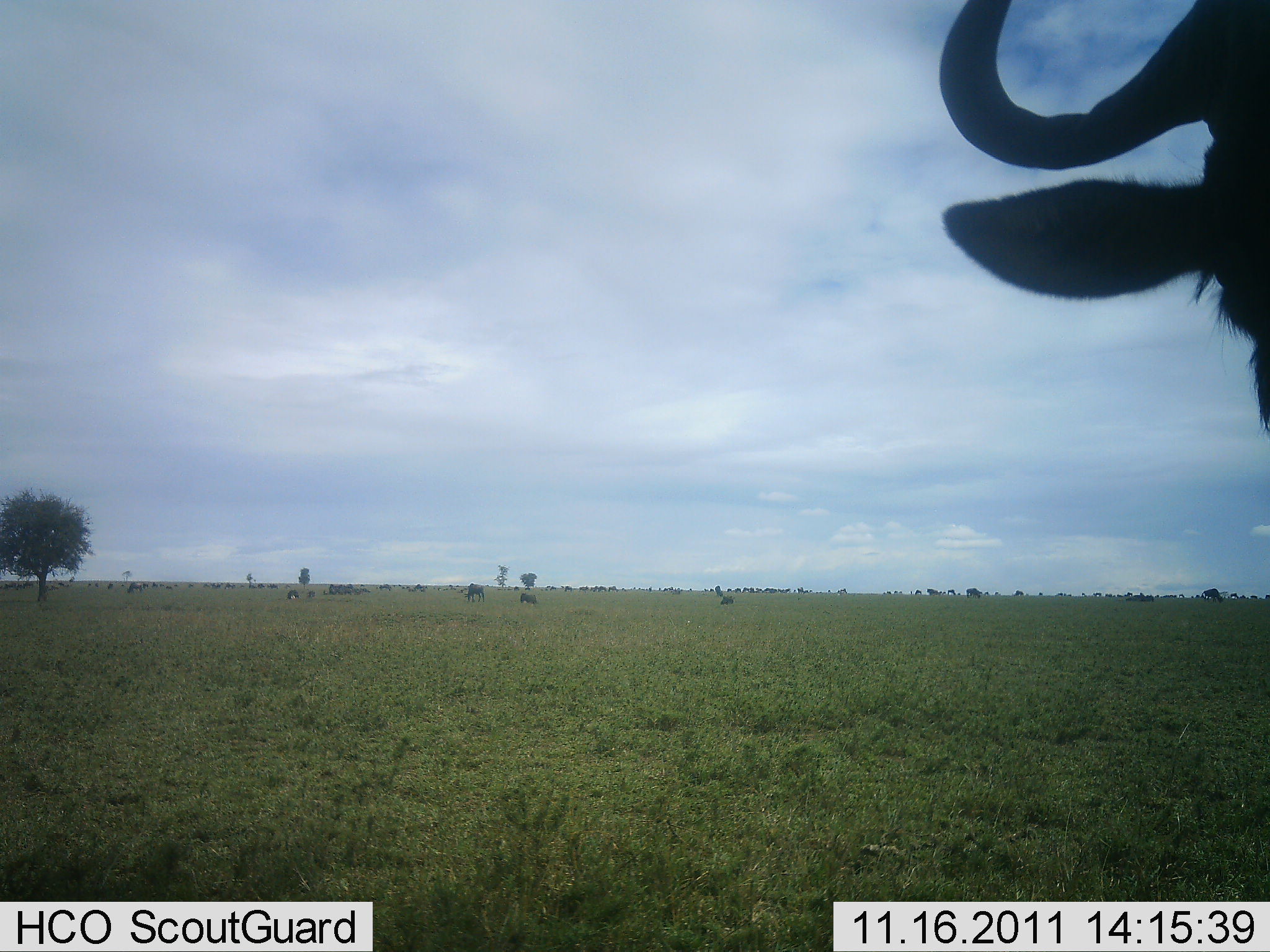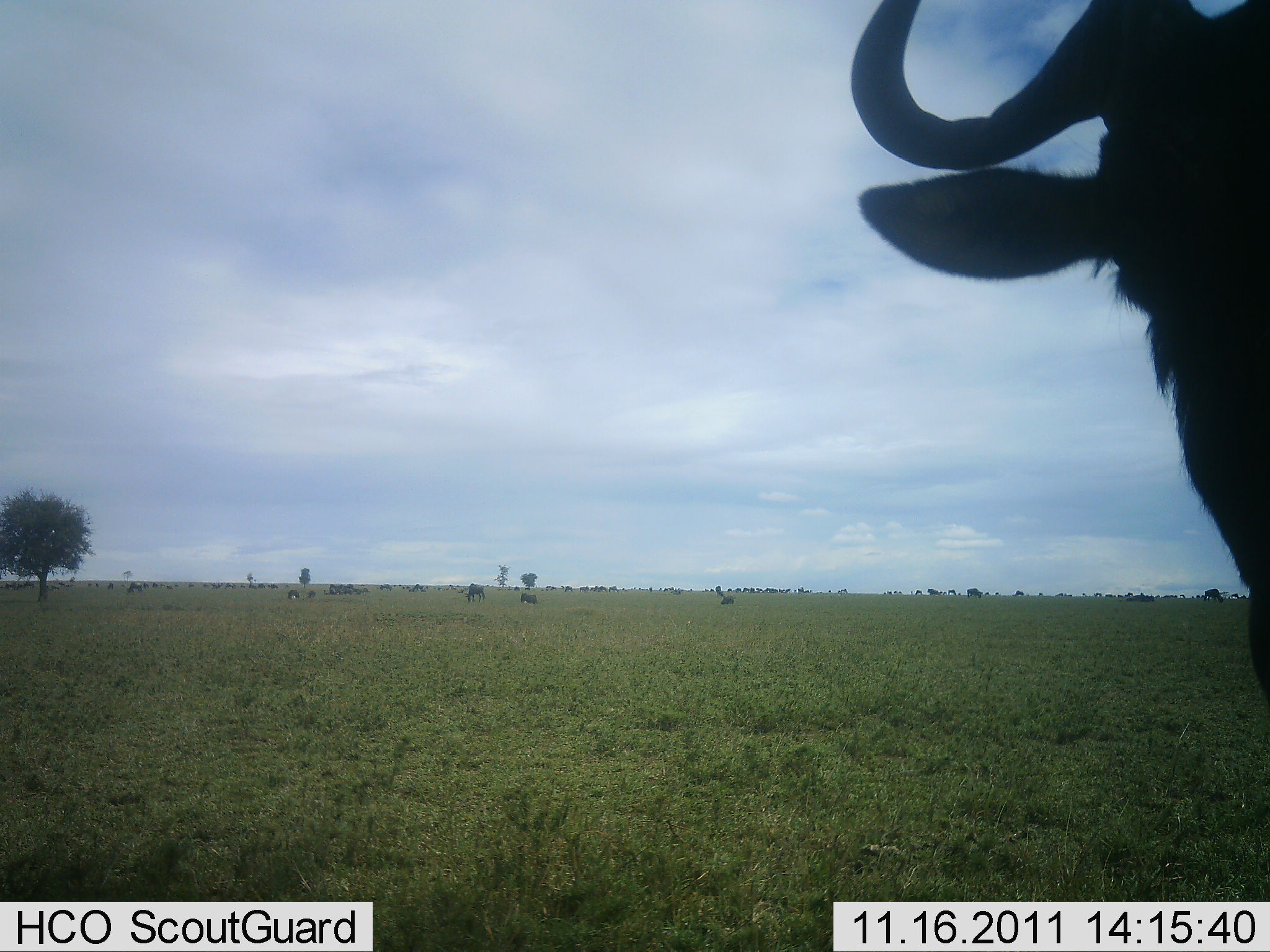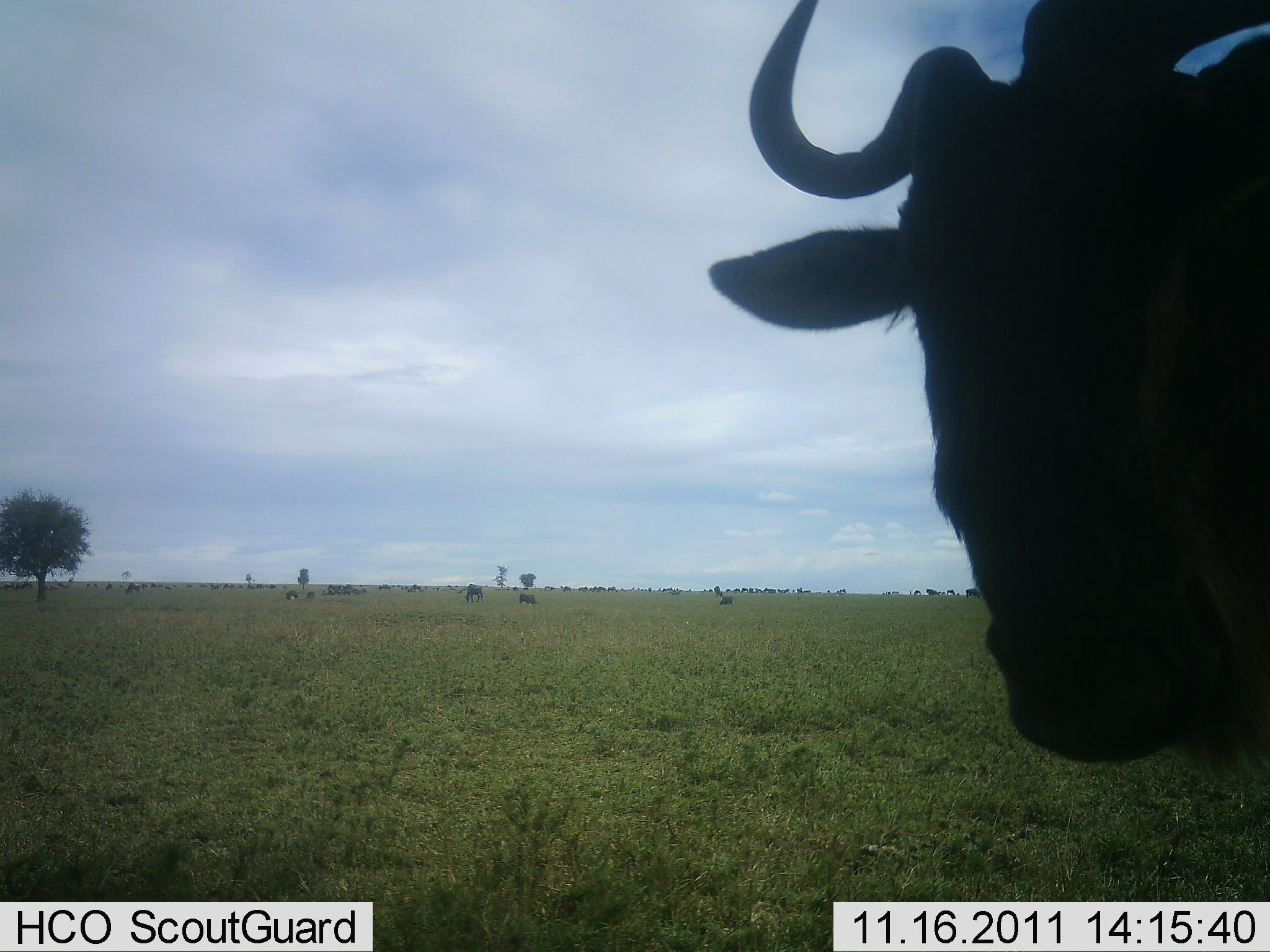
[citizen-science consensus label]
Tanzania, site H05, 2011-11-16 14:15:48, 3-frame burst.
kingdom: Animalia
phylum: Chordata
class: Mammalia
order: Artiodactyla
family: Bovidae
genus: Connochaetes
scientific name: Connochaetes taurinus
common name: blue wildebeest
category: wildebeest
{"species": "wildebeest (blue wildebeest) (Connochaetes taurinus)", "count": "1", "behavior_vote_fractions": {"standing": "80%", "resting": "20%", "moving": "30%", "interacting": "10%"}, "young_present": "0%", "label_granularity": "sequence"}